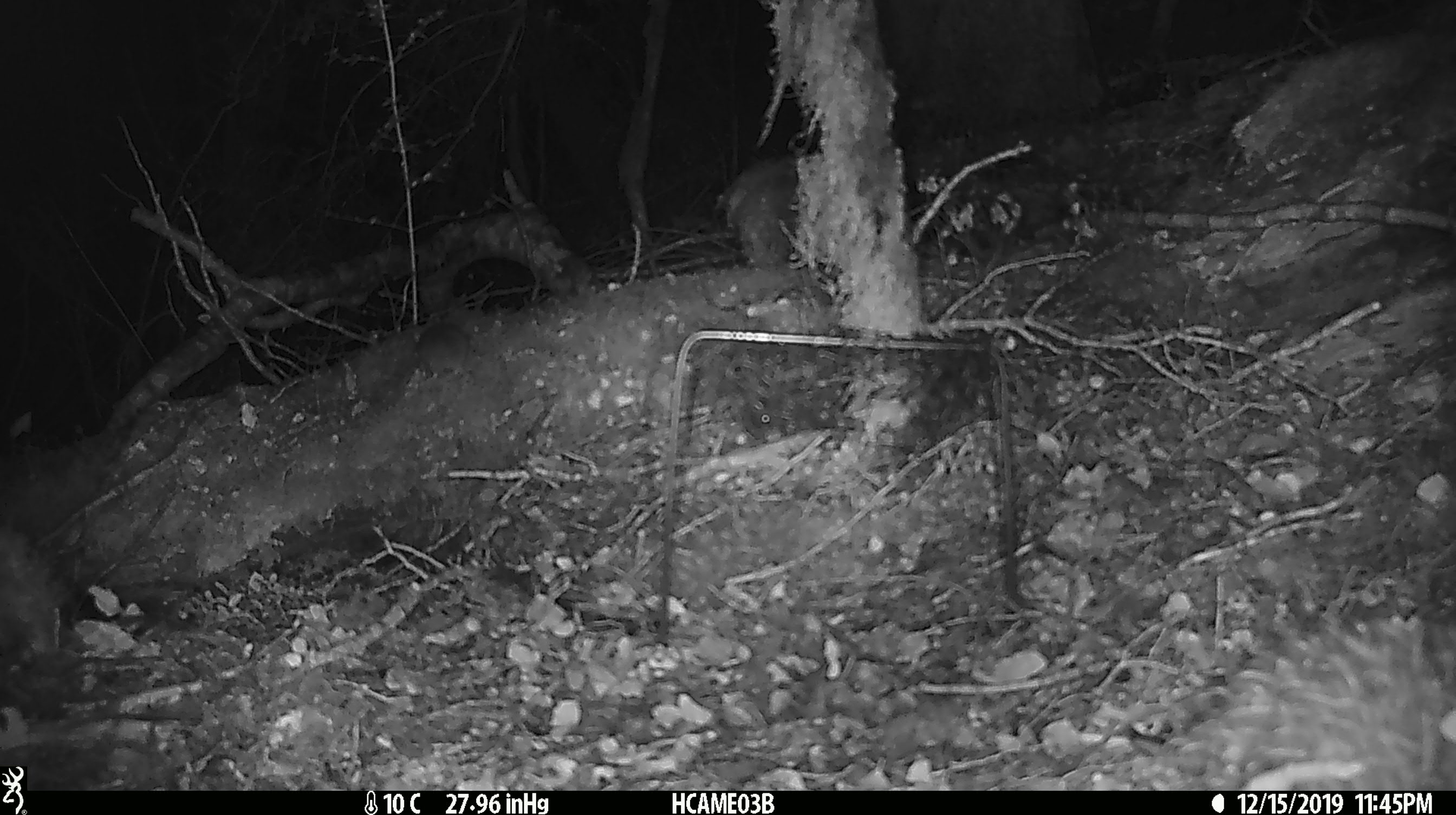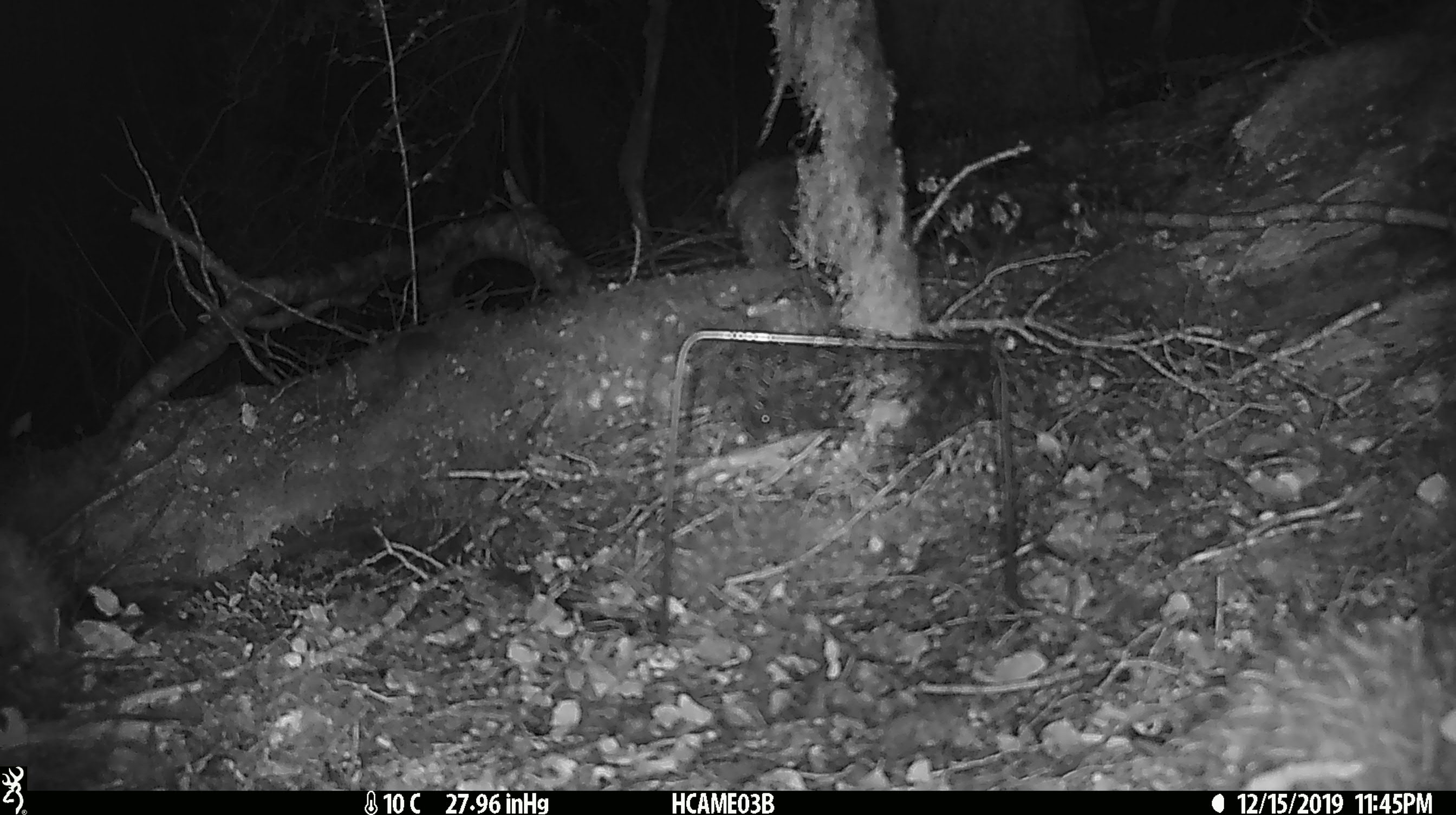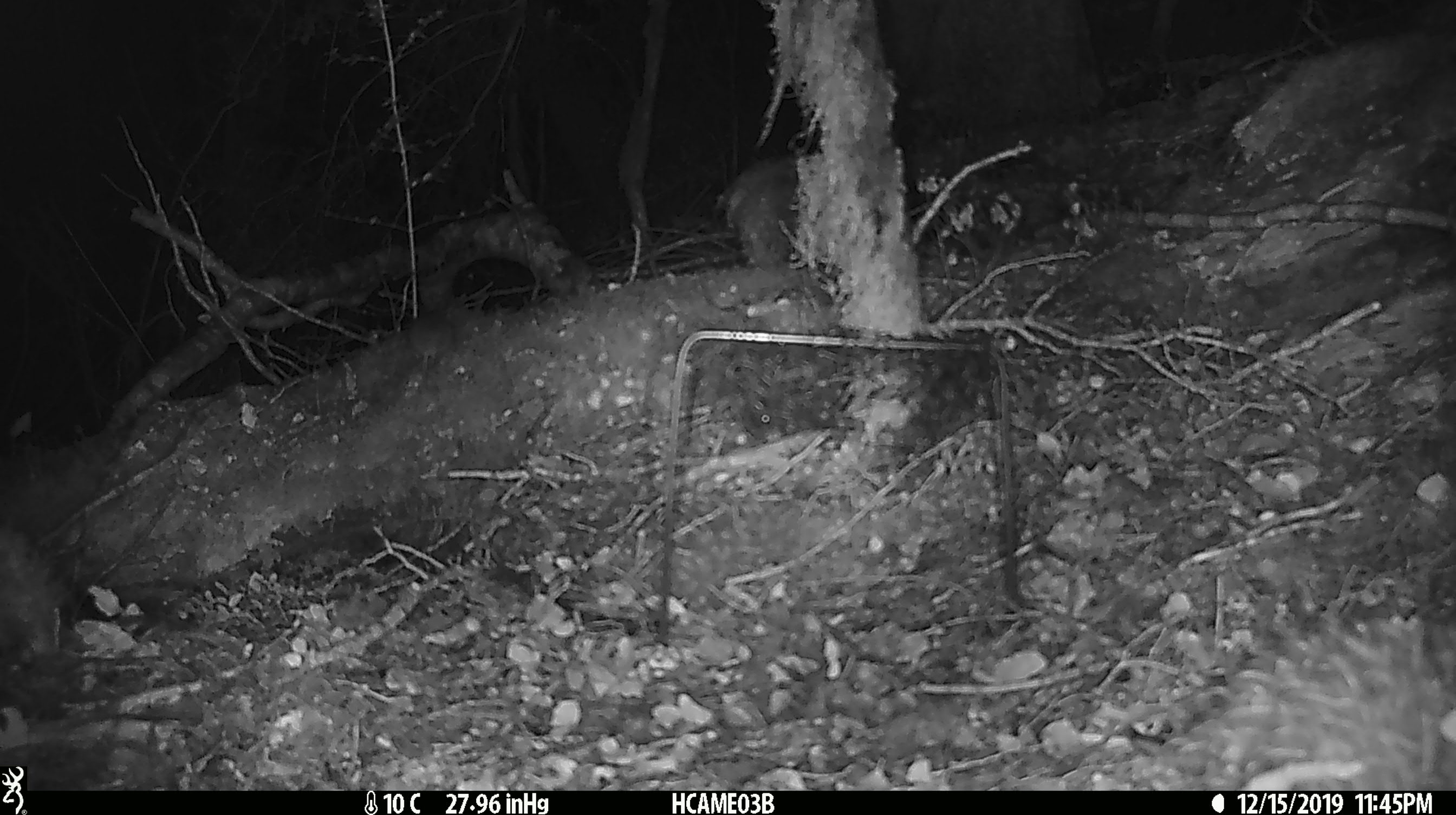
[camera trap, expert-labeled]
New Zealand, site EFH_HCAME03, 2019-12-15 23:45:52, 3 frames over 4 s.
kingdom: Animalia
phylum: Chordata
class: Mammalia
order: Rodentia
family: Muridae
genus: Mus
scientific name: Mus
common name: mouse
Mouse (Mus).